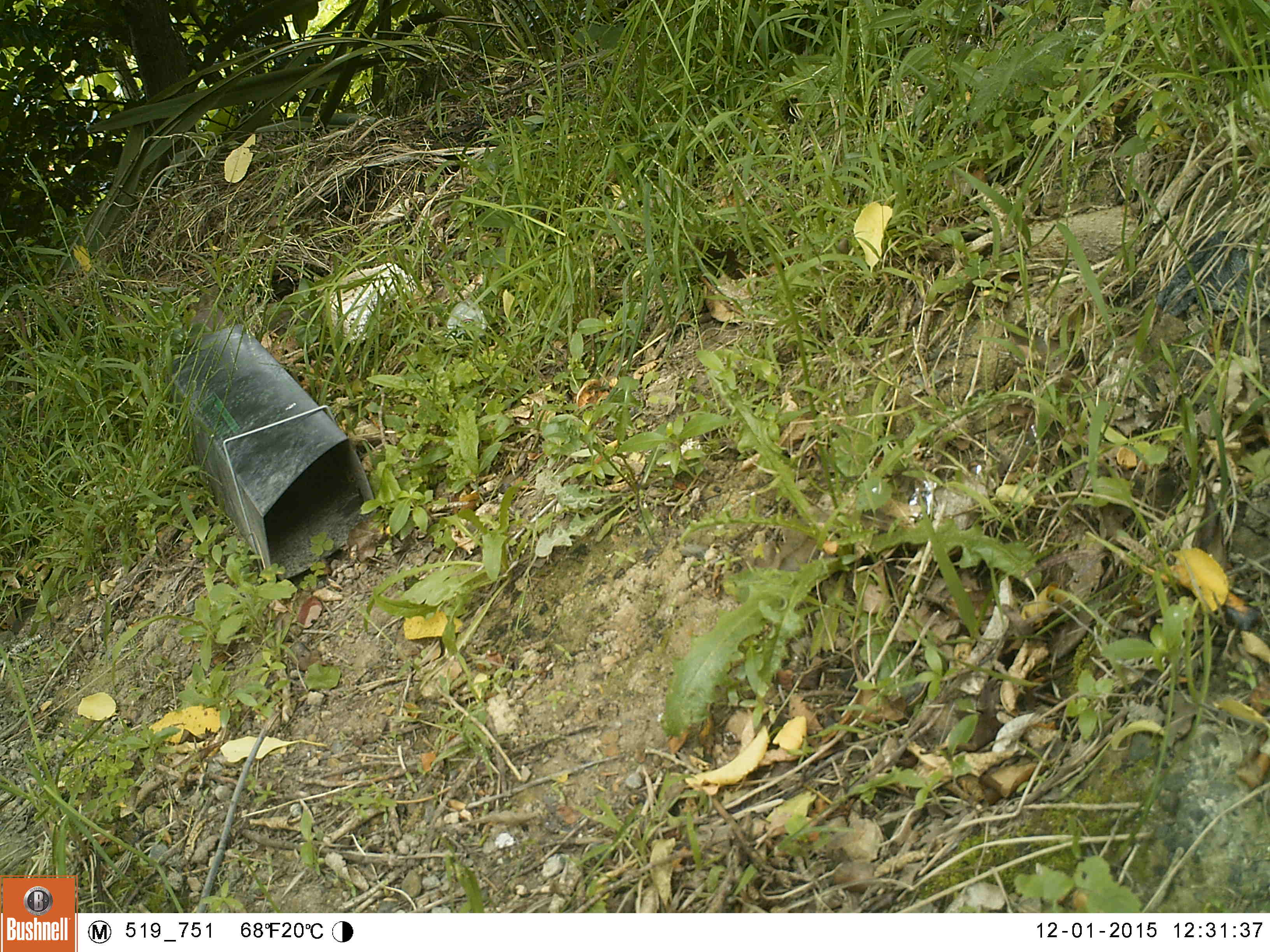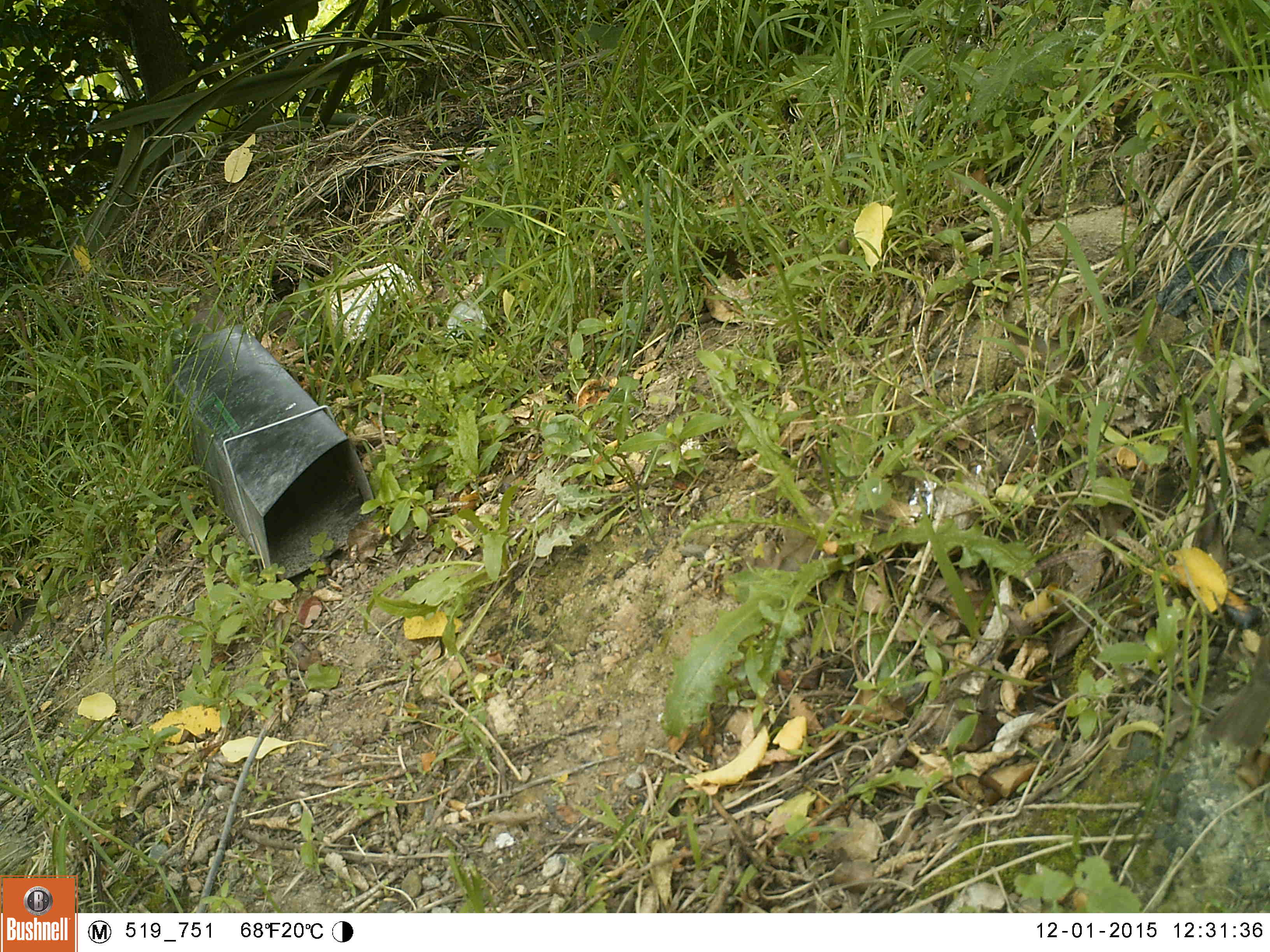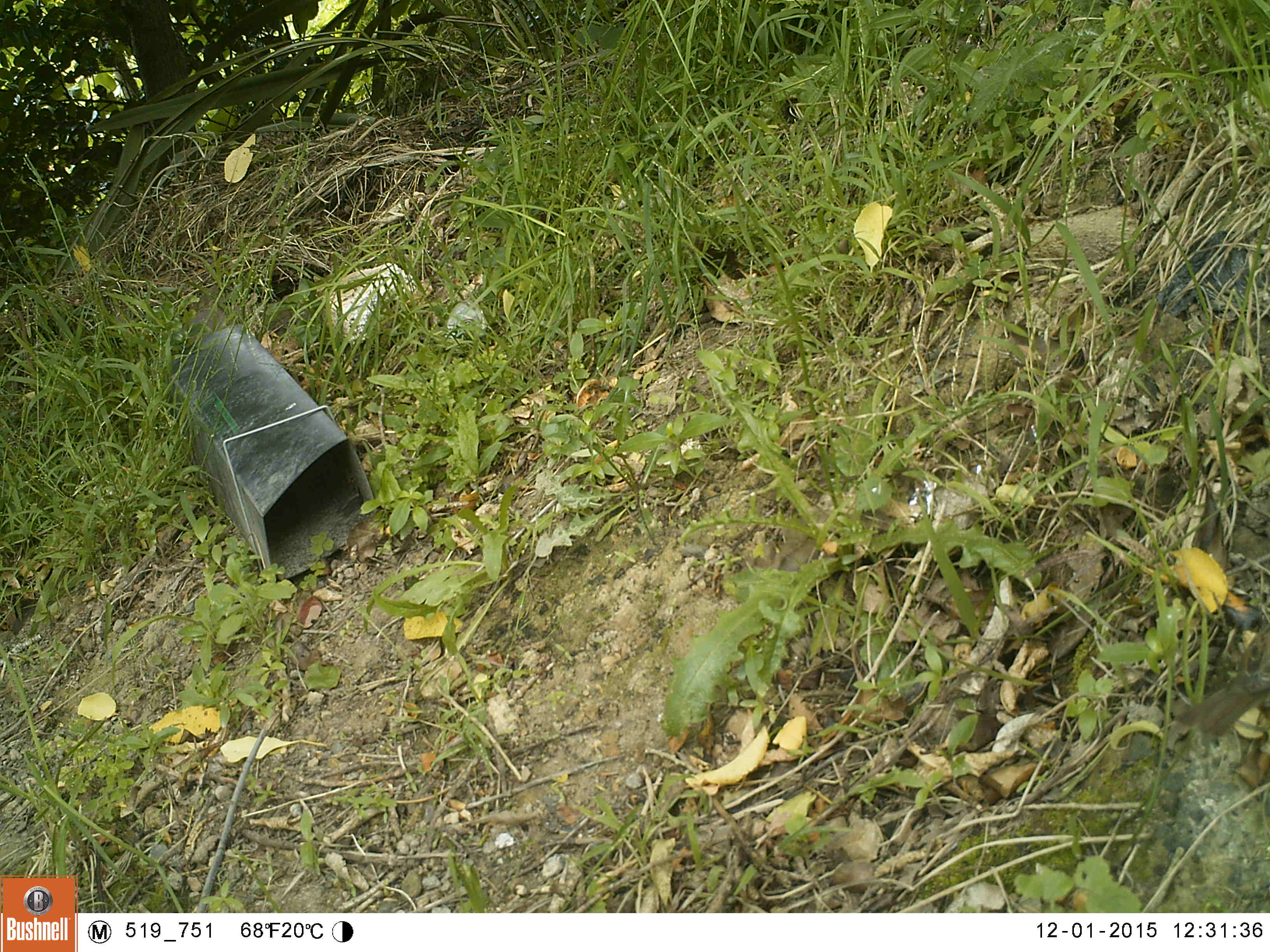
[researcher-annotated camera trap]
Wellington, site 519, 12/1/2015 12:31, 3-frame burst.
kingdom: Animalia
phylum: Chordata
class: Aves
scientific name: Aves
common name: bird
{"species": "bird (Aves)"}